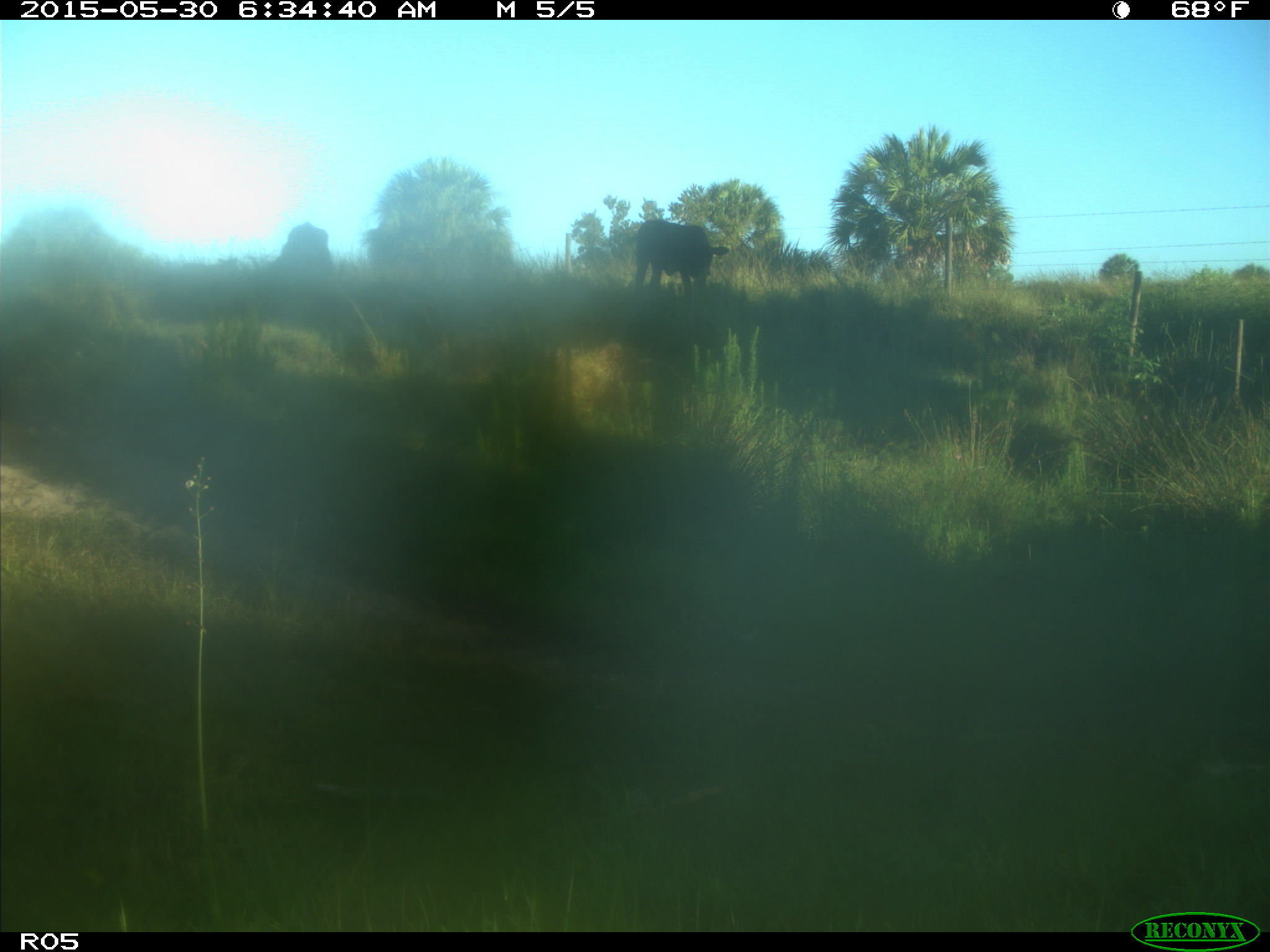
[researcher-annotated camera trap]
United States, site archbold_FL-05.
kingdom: Animalia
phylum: Chordata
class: Mammalia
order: Artiodactyla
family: Bovidae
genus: Bos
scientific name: Bos taurus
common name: domestic cow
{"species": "Bos taurus (domestic cow)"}